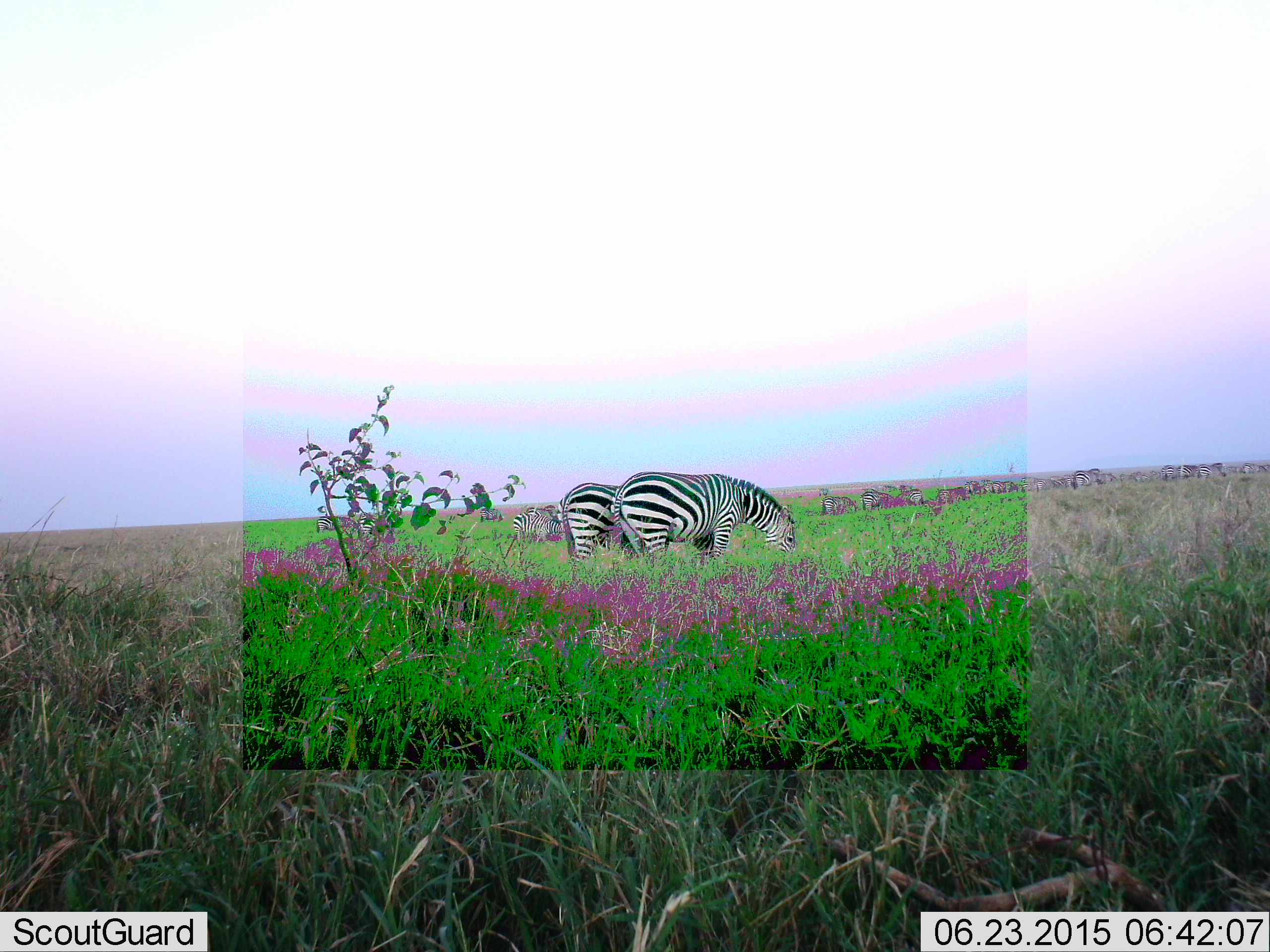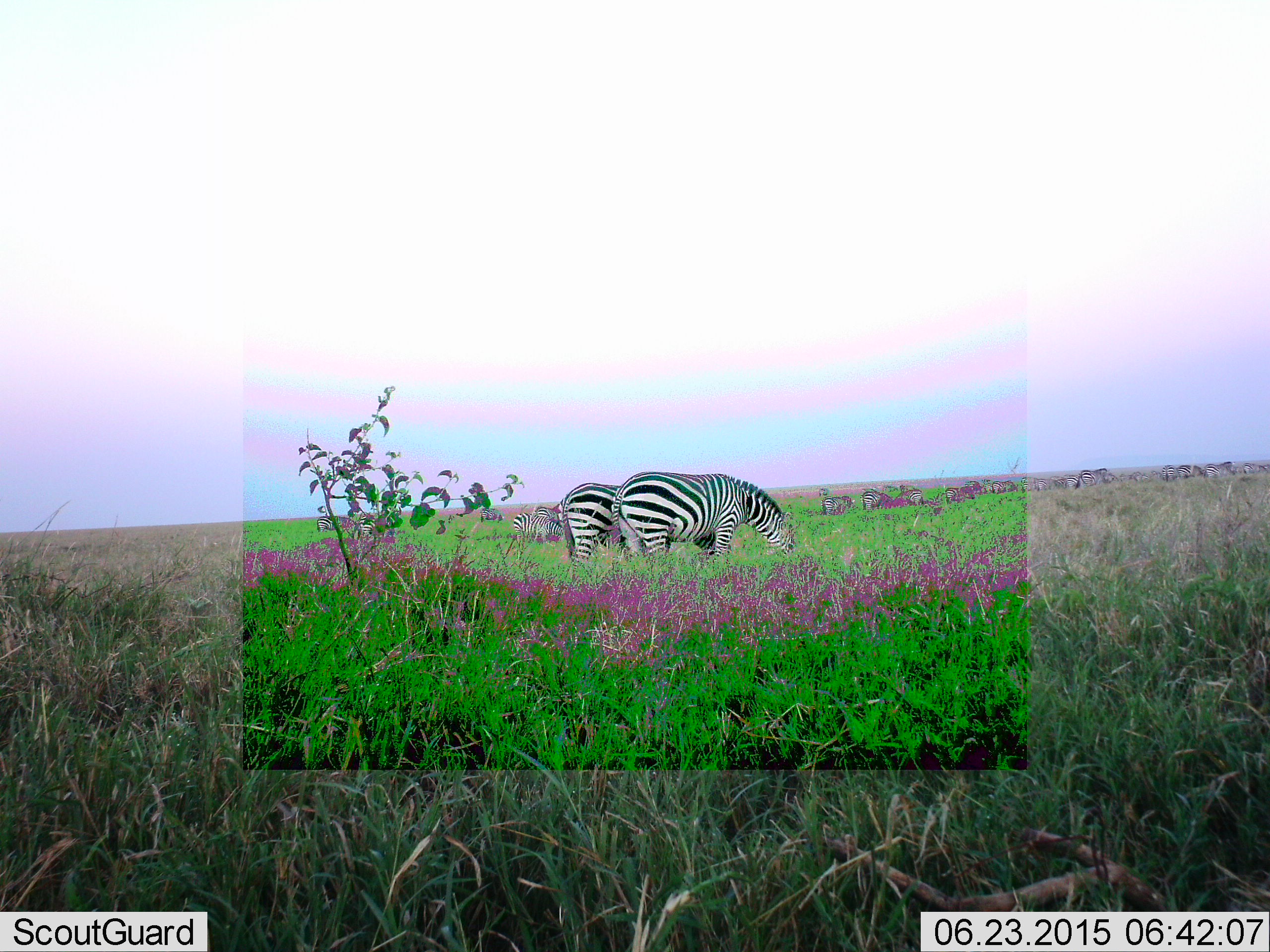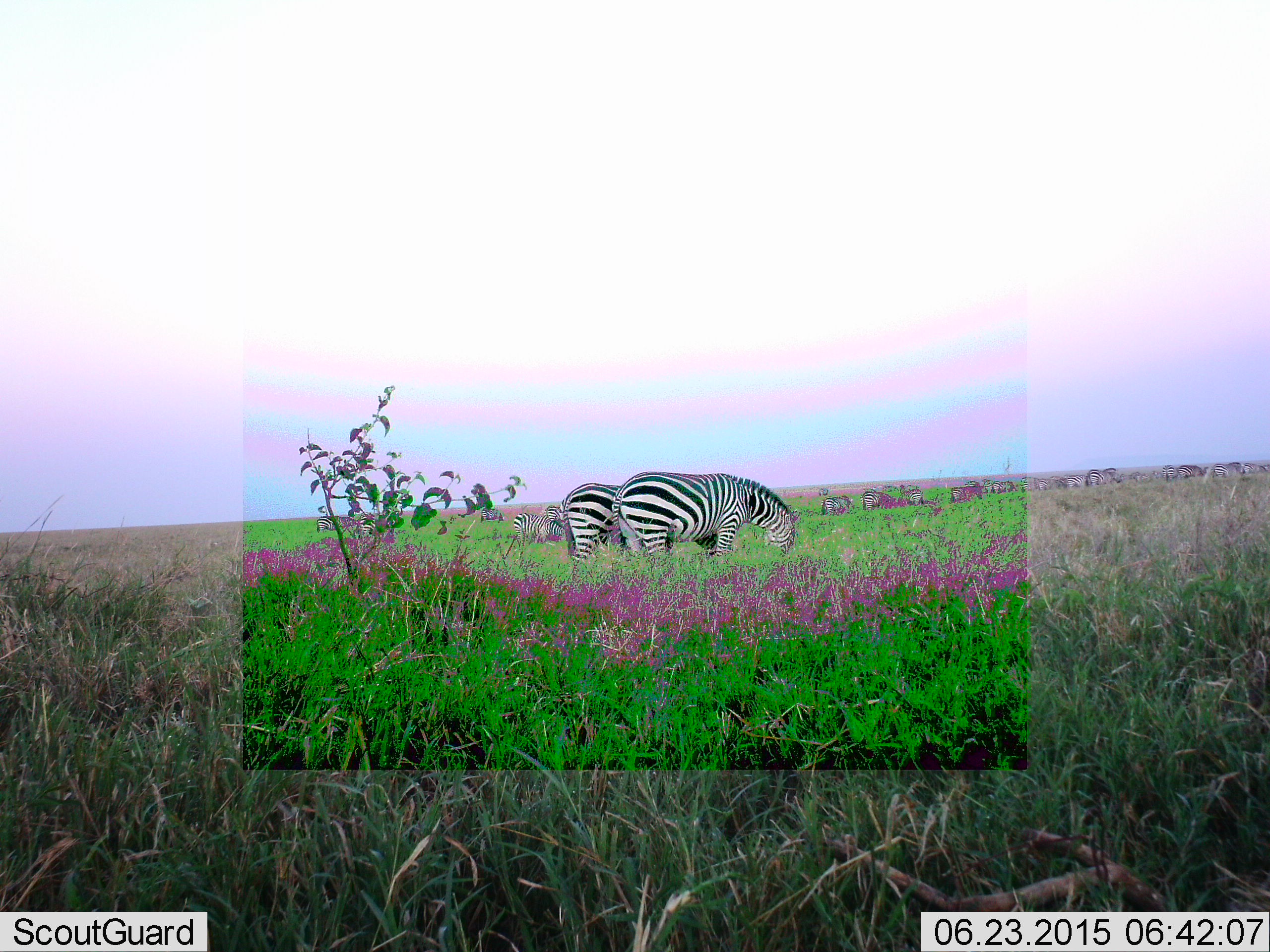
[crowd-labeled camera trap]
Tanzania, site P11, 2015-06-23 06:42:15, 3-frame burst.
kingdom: Animalia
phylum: Chordata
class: Mammalia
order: Perissodactyla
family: Equidae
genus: Equus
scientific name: Equus quagga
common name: plains zebra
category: zebra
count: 2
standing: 36%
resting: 0%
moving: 9%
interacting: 9%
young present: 0%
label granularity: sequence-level